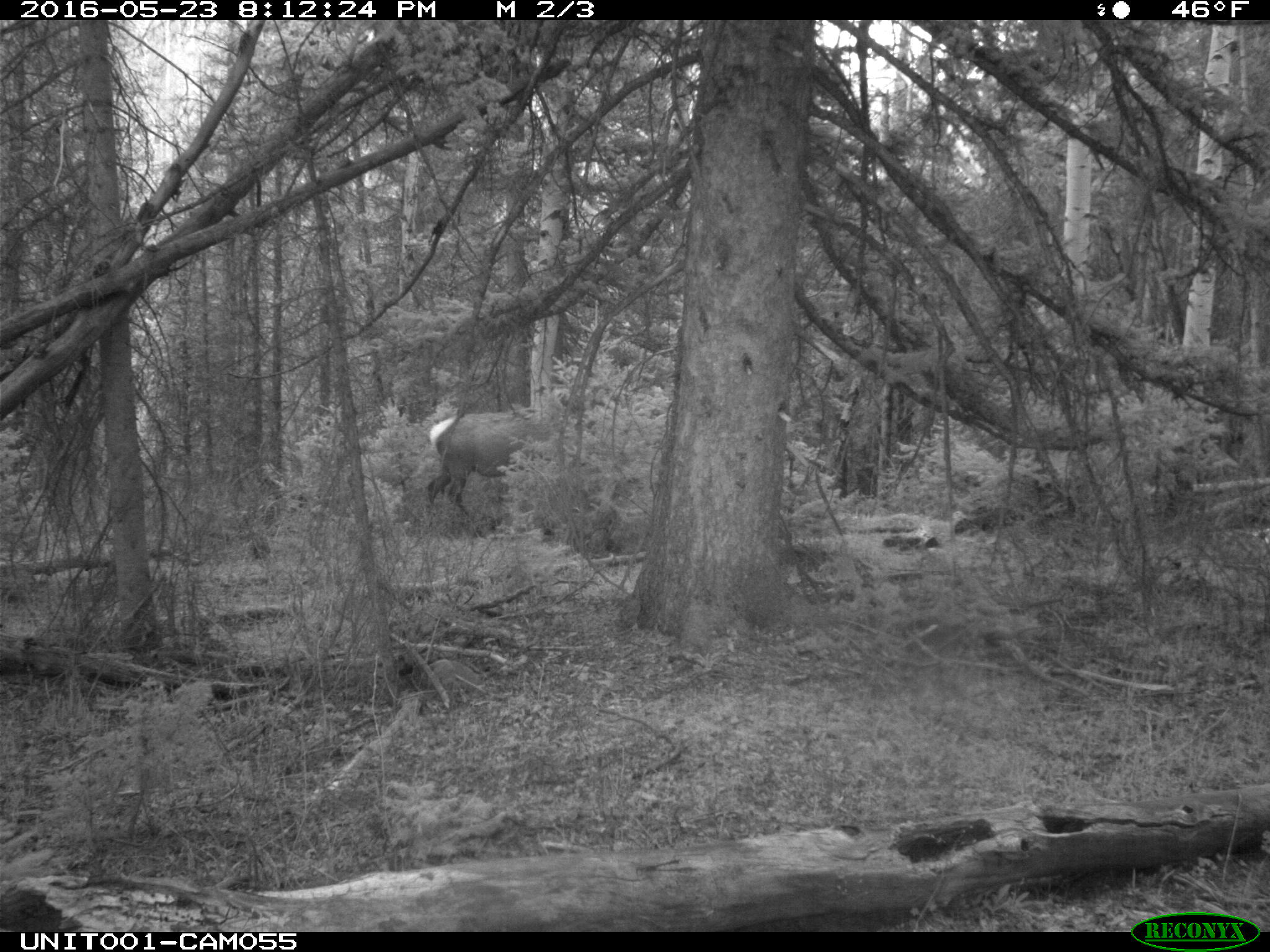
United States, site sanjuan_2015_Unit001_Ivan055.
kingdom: Animalia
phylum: Chordata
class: Mammalia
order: Artiodactyla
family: Cervidae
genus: Cervus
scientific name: Cervus elaphus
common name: red deer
Cervus elaphus (red deer).